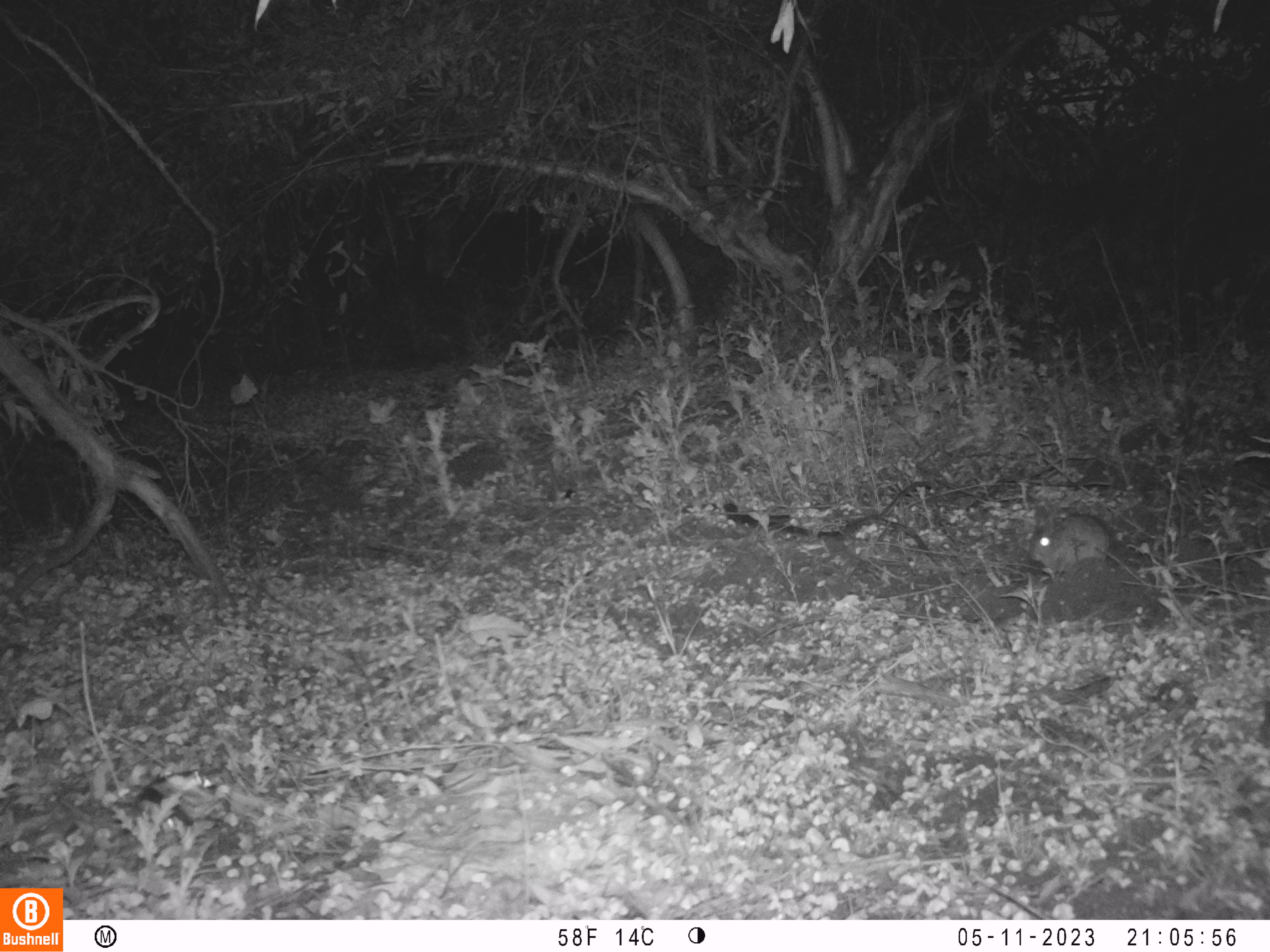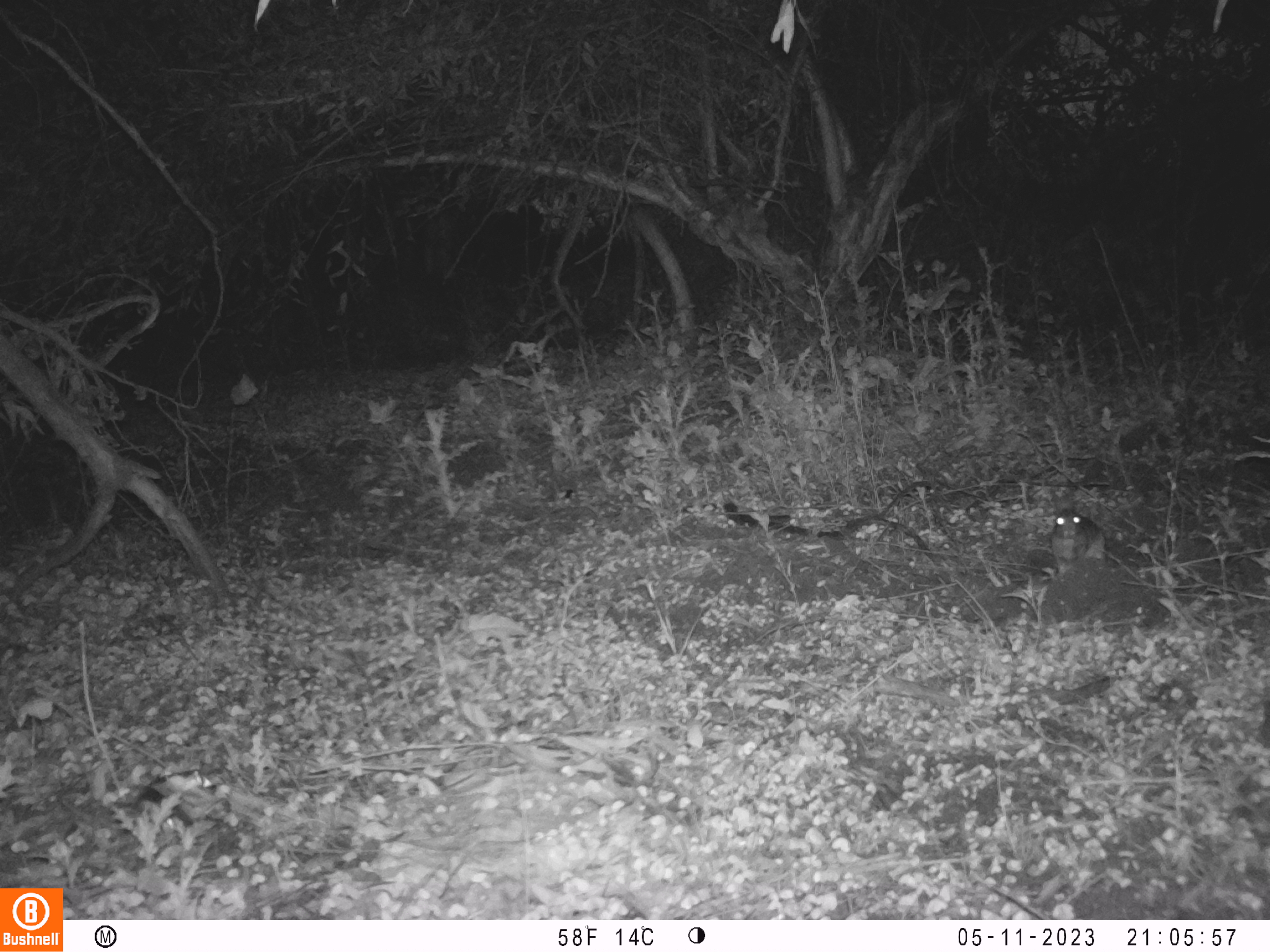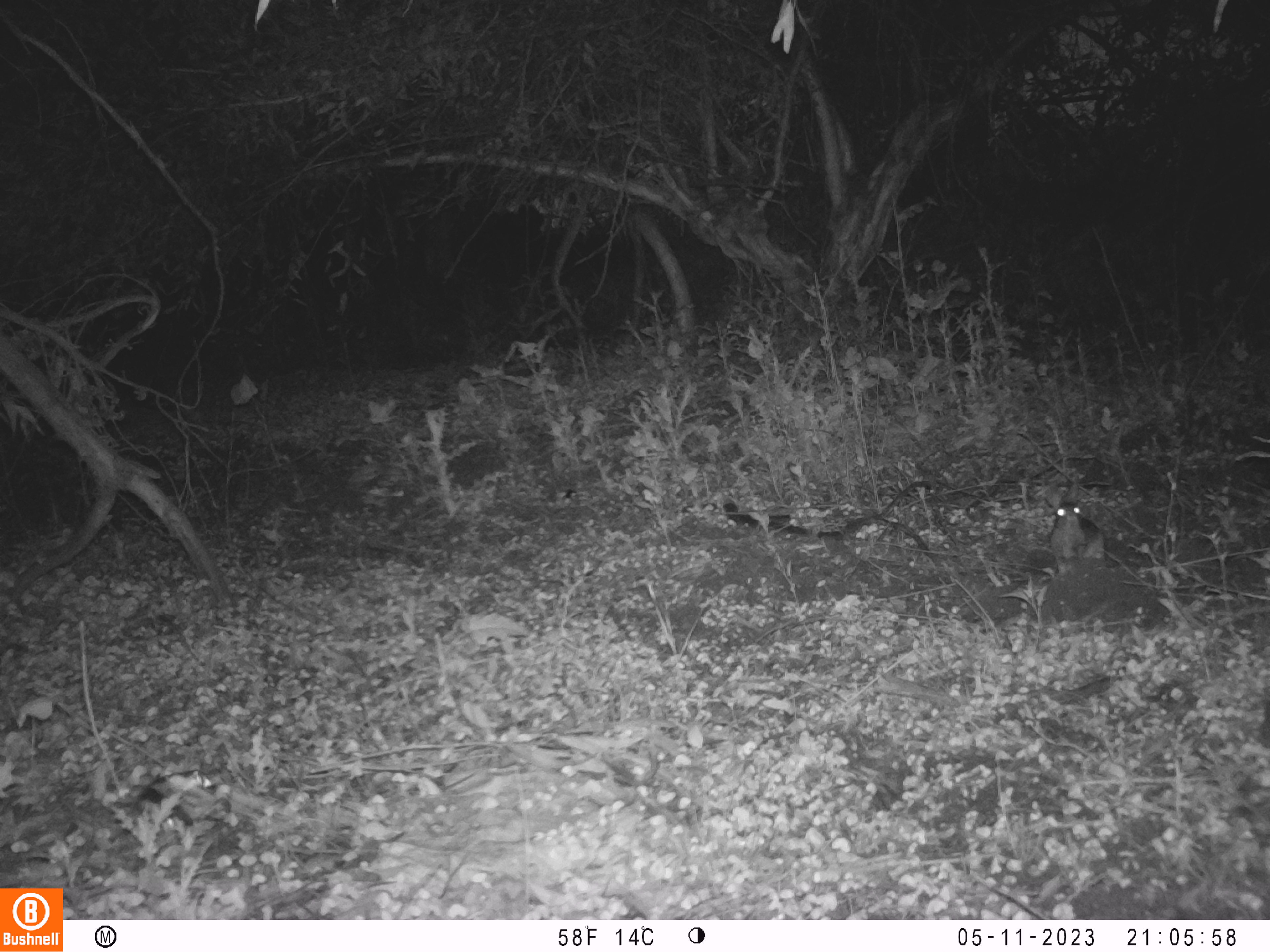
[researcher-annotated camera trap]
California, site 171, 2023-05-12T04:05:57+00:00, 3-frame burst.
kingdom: Animalia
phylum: Chordata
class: Mammalia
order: Lagomorpha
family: Leporidae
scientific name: Leporidae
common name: rabbit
Rabbit (Leporidae).